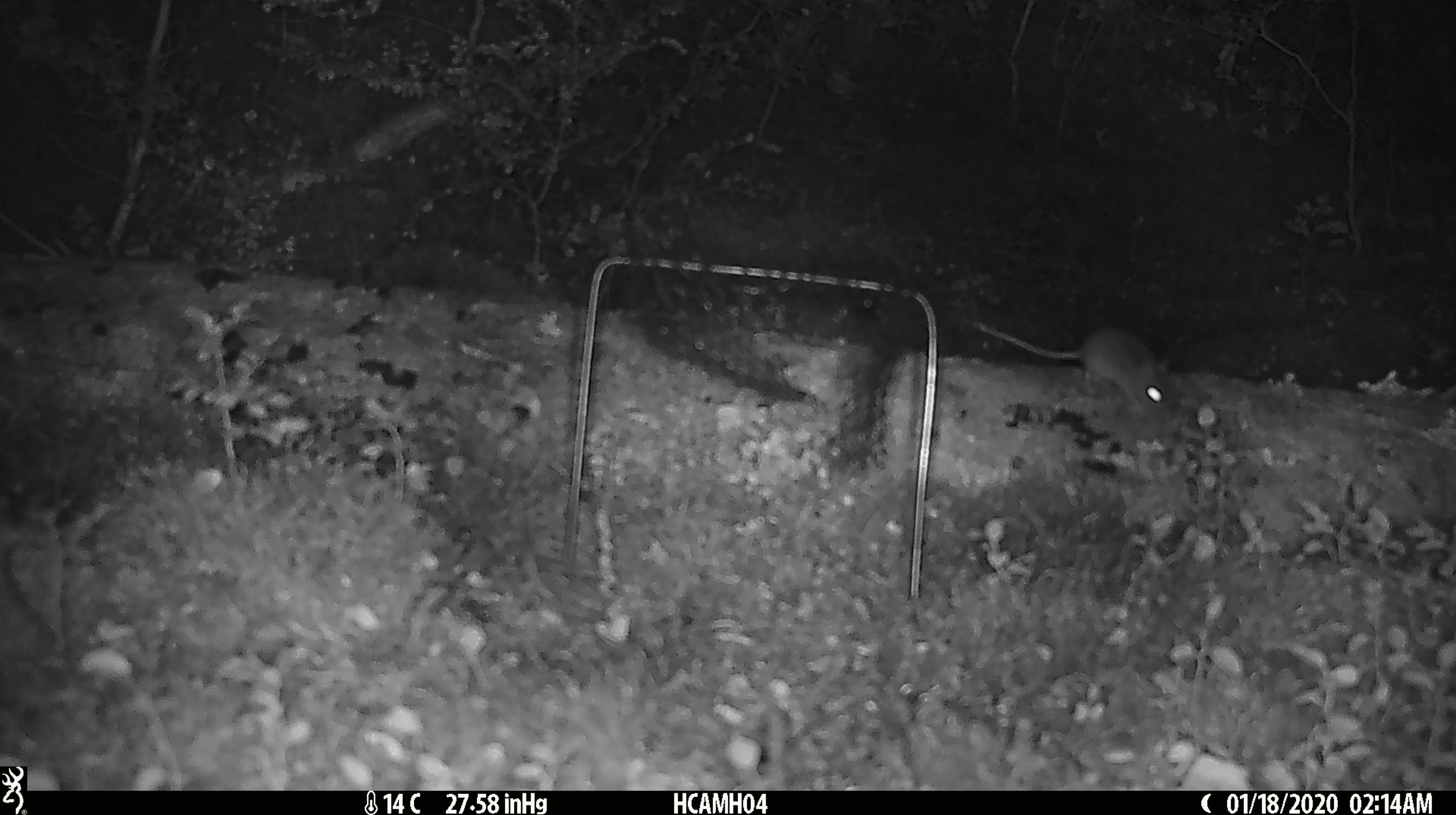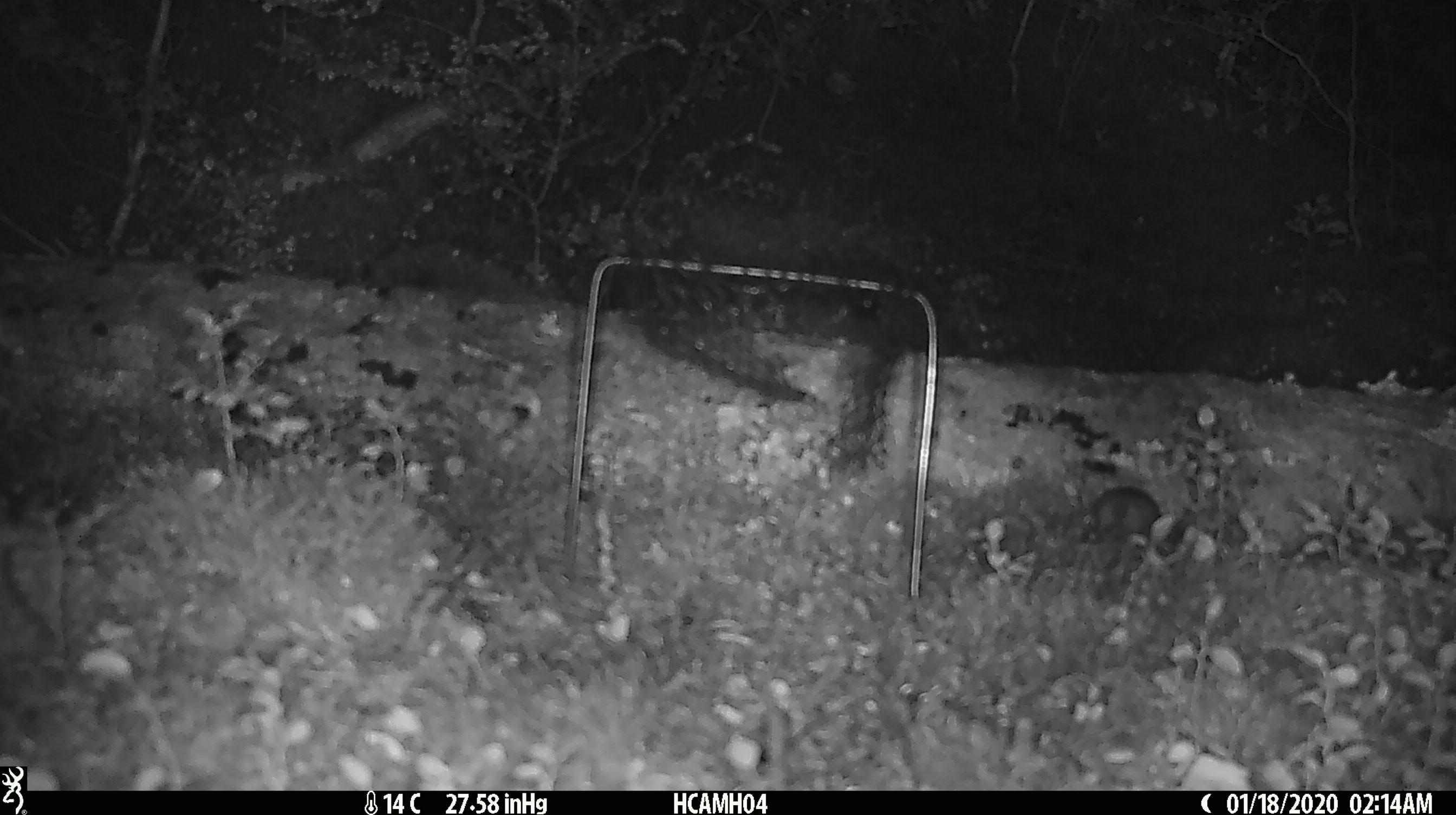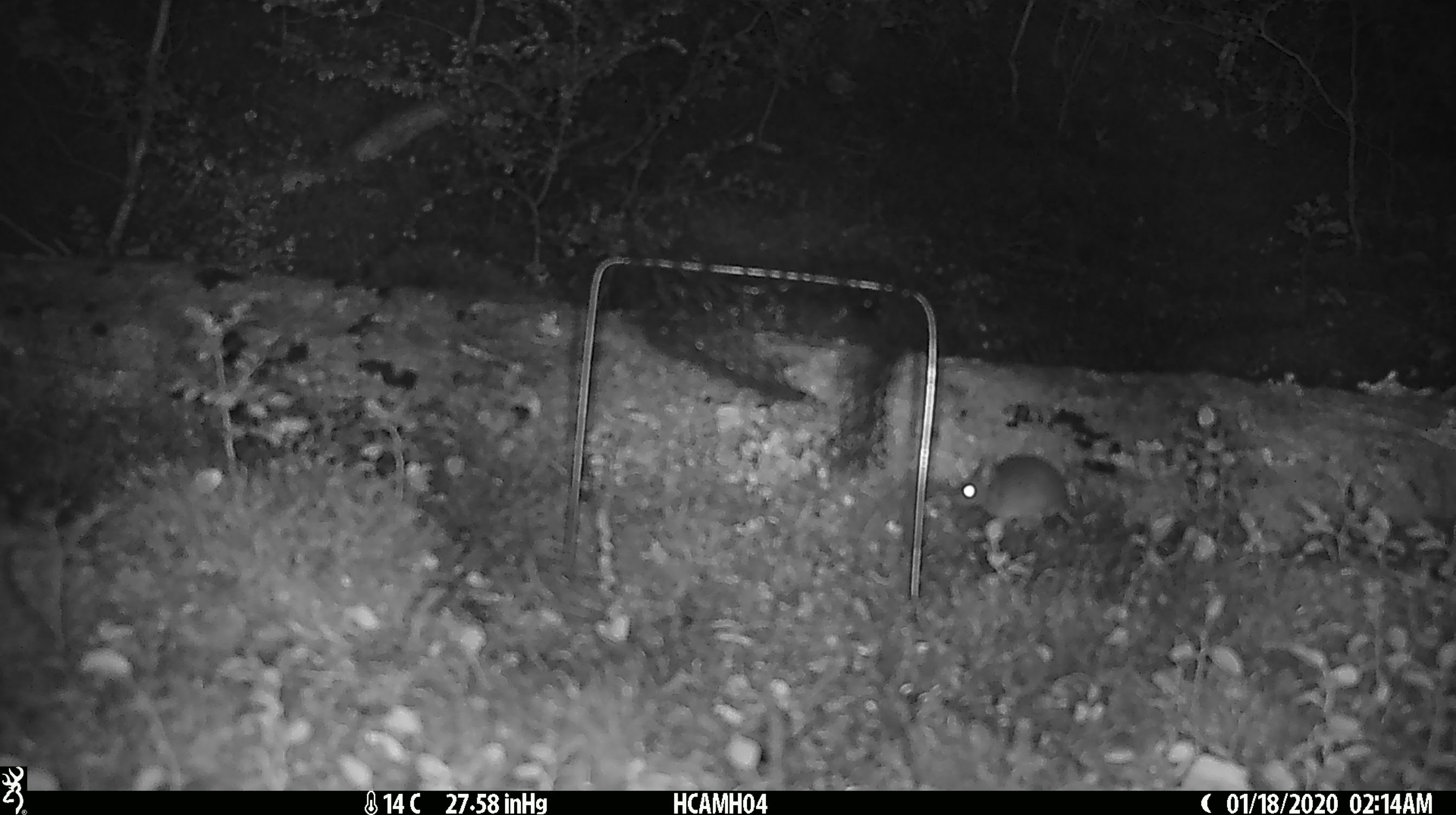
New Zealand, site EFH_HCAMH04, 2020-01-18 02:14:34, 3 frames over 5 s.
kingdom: Animalia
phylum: Chordata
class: Mammalia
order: Rodentia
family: Muridae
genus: Mus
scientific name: Mus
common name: mouse